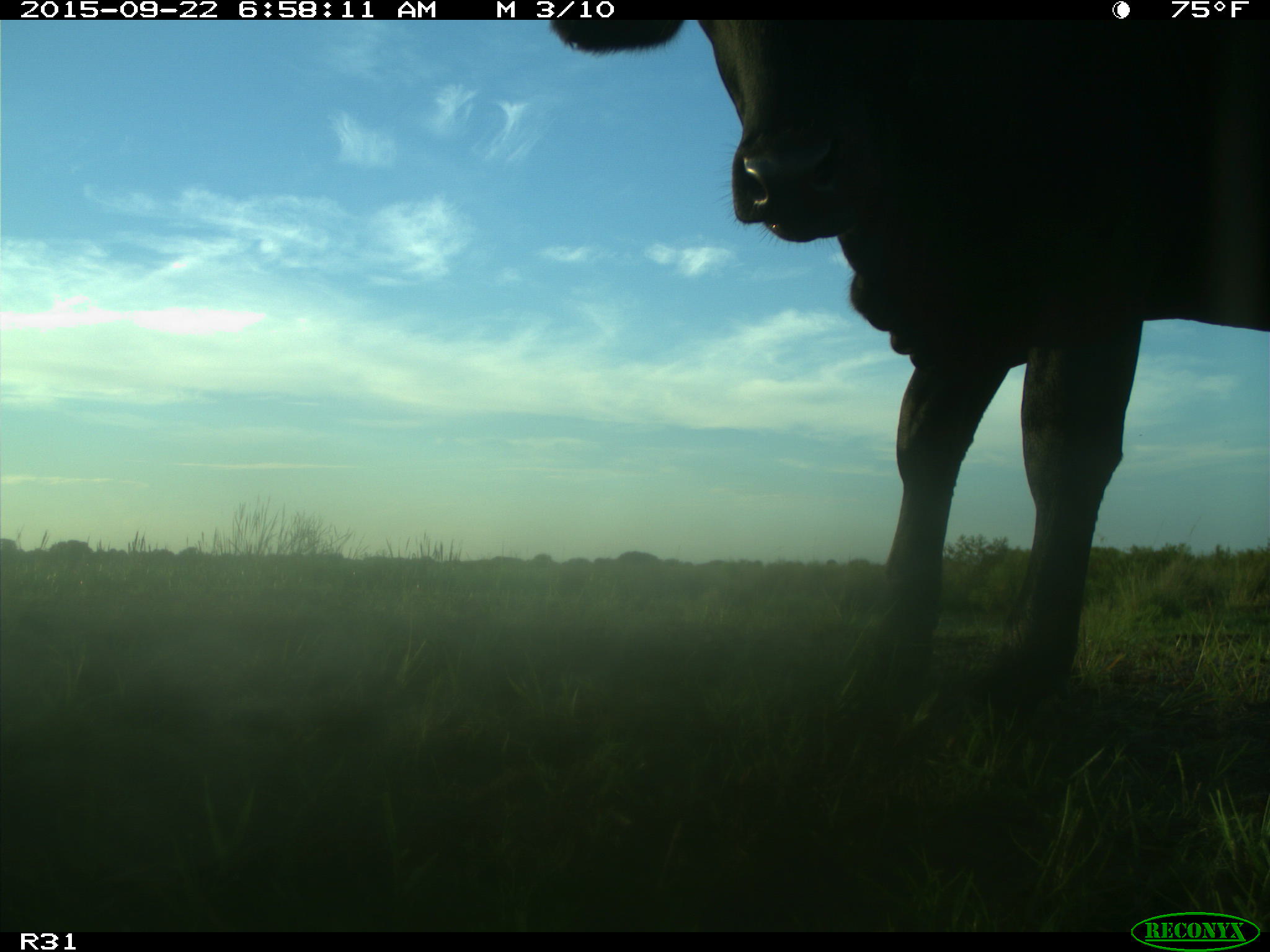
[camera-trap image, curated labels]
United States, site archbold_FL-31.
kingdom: Animalia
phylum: Chordata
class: Mammalia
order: Artiodactyla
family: Bovidae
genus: Bos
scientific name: Bos taurus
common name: domestic cow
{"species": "Bos taurus (domestic cow)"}